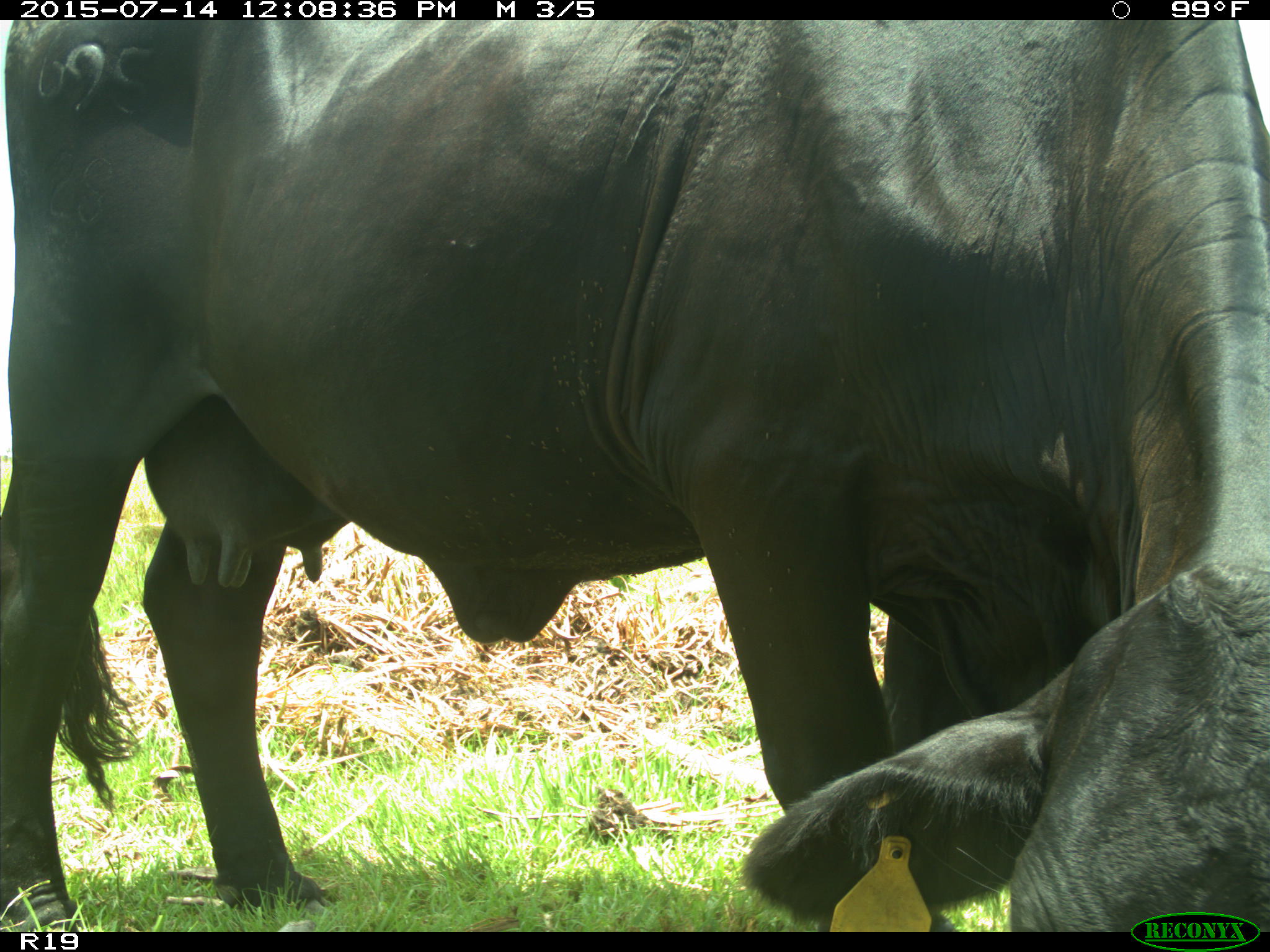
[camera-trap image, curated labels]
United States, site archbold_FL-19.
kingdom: Animalia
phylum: Chordata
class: Mammalia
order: Artiodactyla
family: Bovidae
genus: Bos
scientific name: Bos taurus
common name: domestic cow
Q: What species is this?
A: Bos taurus (domestic cow).